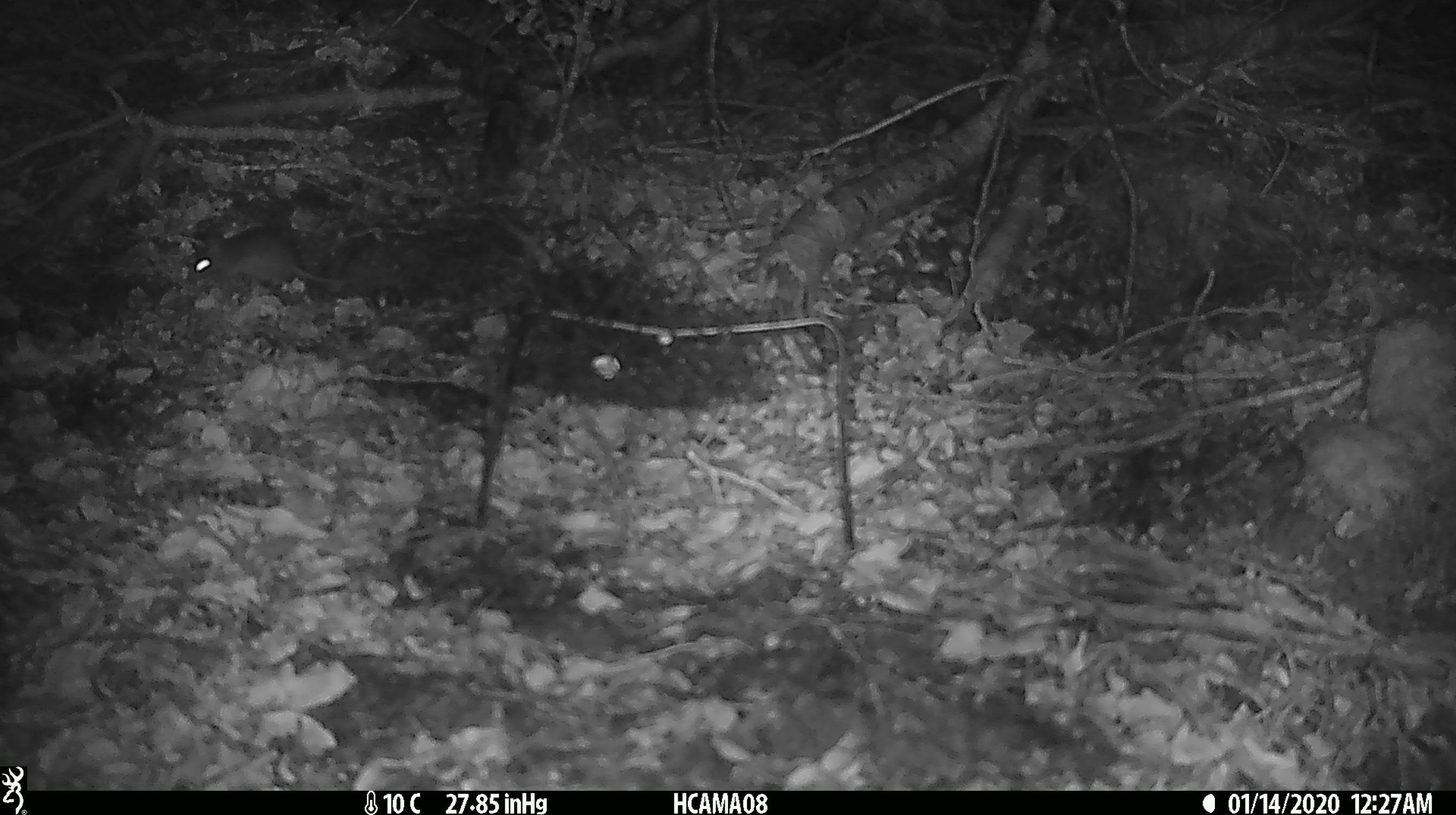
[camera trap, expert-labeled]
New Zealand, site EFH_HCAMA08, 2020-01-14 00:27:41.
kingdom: Animalia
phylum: Chordata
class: Mammalia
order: Rodentia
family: Muridae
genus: Mus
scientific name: Mus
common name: mouse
Mouse (Mus).